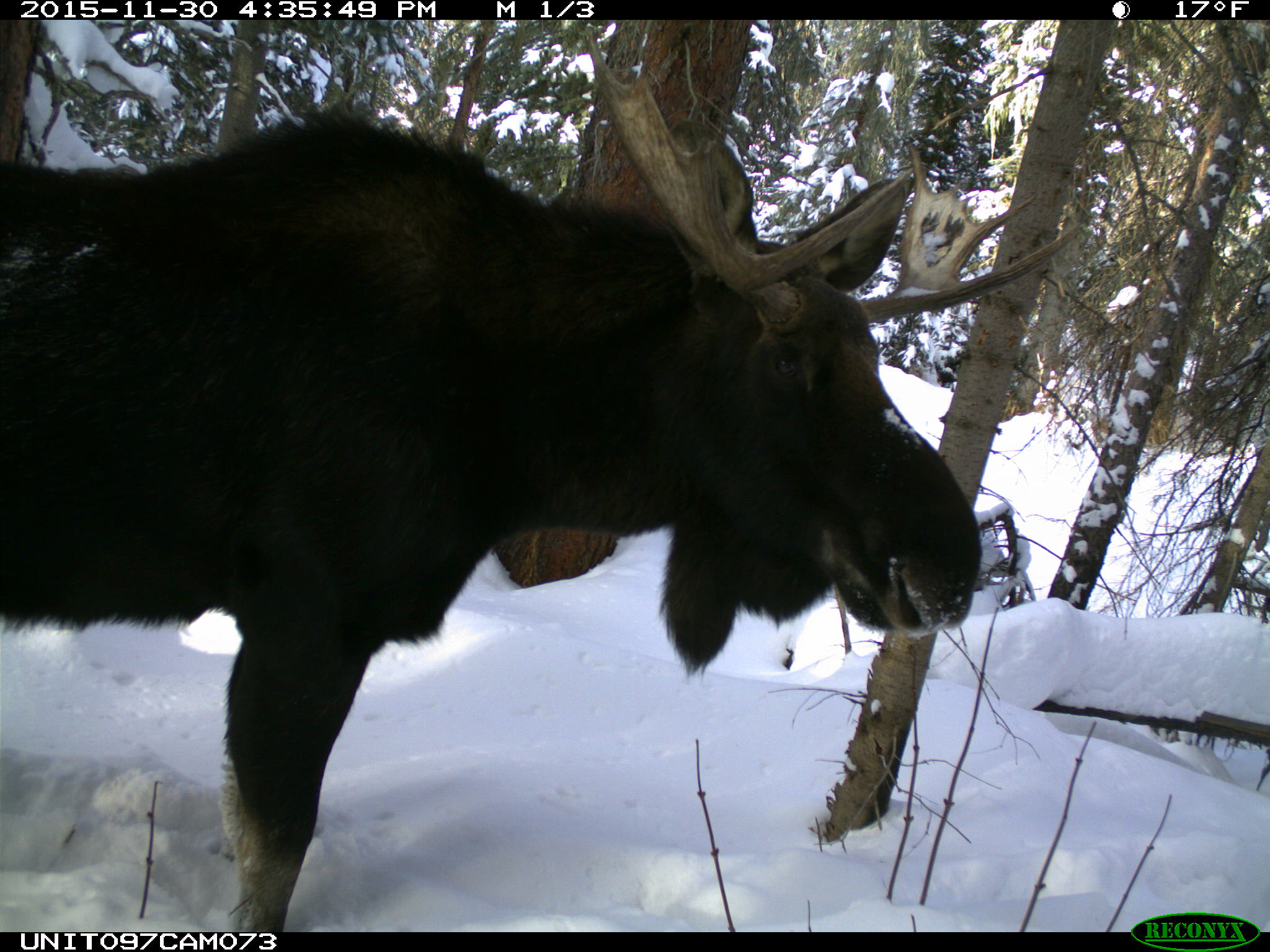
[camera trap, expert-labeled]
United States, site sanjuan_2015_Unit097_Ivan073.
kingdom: Animalia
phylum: Chordata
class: Mammalia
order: Artiodactyla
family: Cervidae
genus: Alces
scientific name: Alces alces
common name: moose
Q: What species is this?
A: Alces alces (moose).